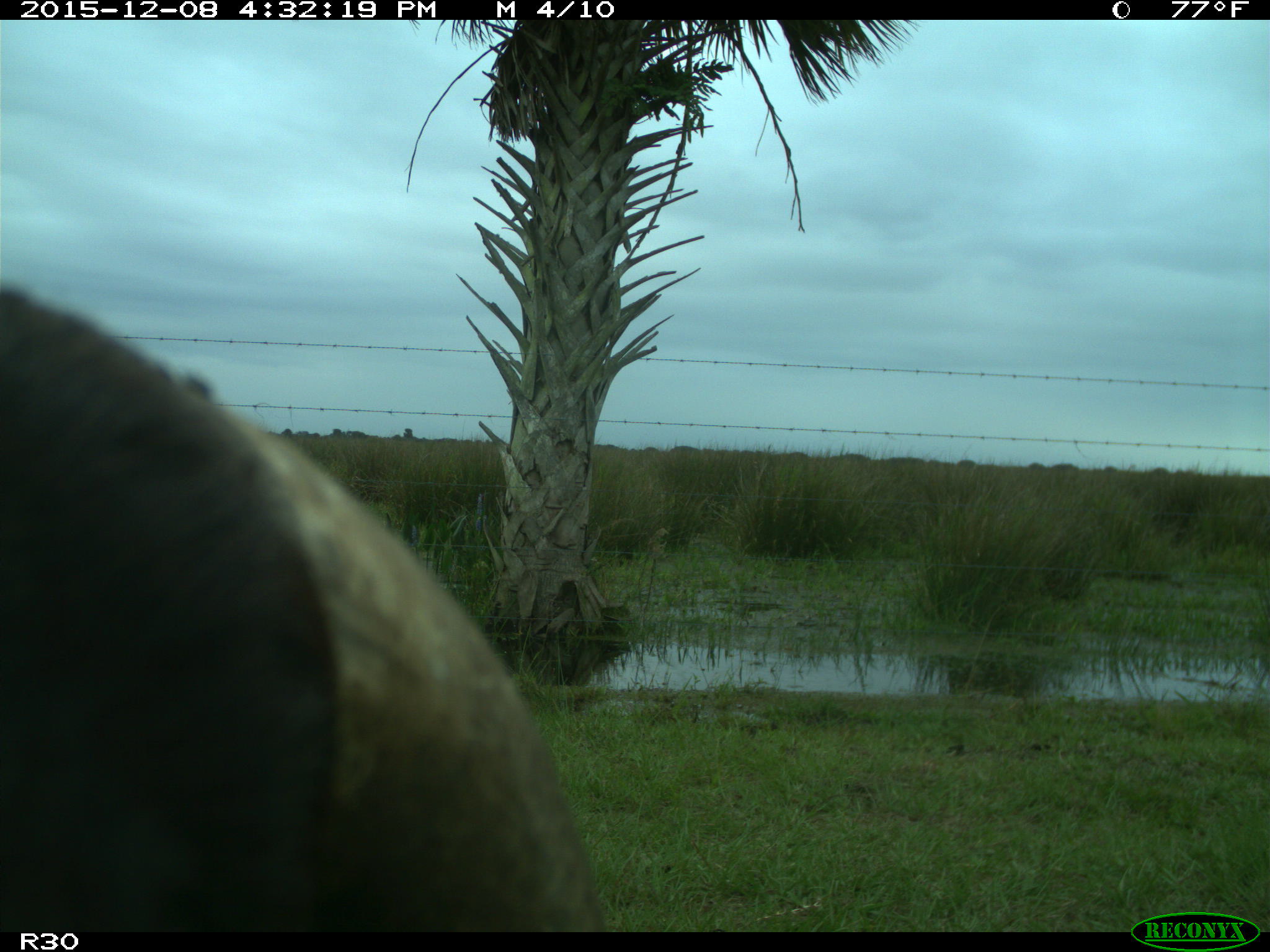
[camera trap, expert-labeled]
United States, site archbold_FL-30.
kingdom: Animalia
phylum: Chordata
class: Mammalia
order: Artiodactyla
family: Bovidae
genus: Bos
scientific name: Bos taurus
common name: domestic cow